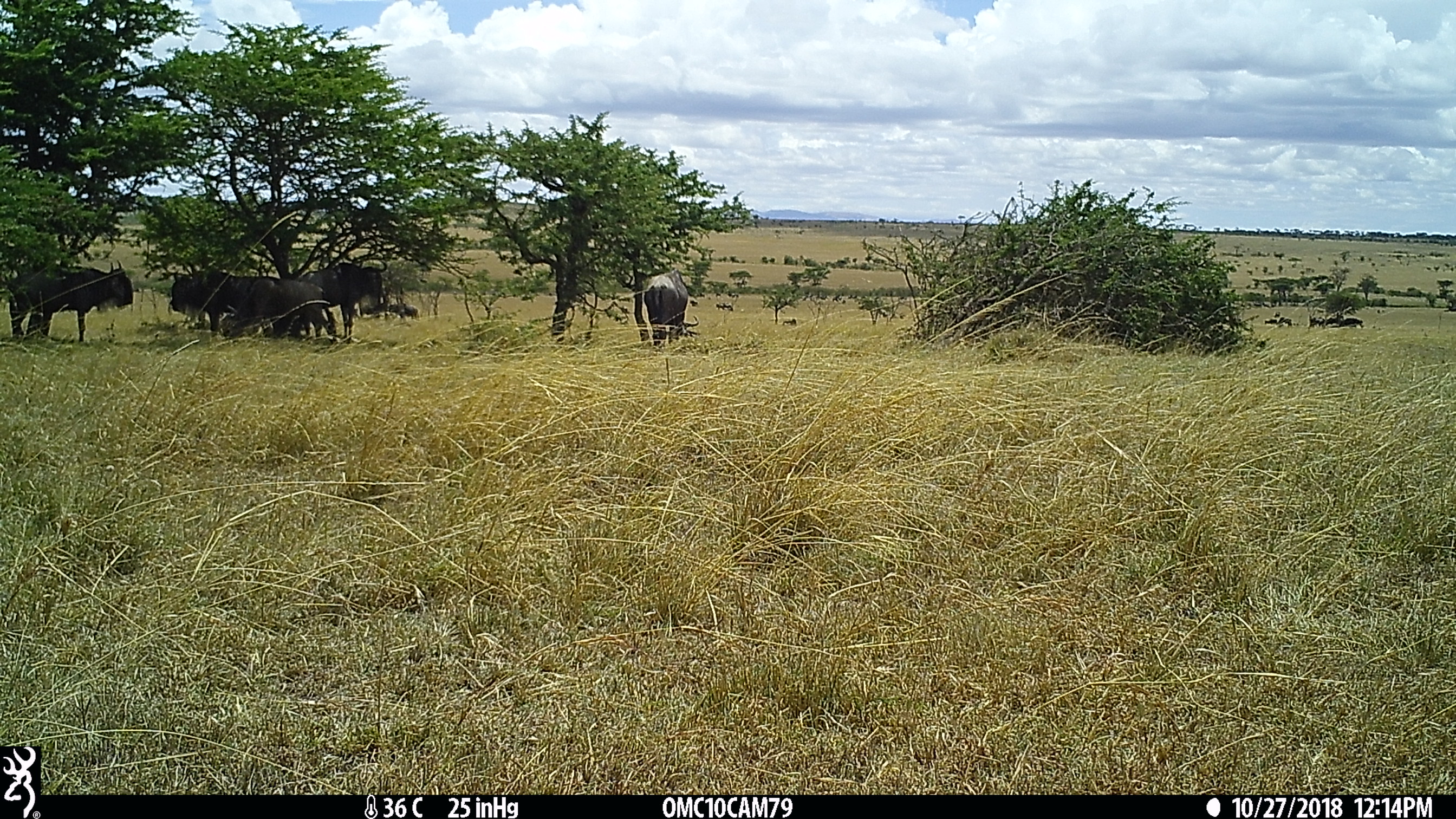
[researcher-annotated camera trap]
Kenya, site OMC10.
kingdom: Animalia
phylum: Chordata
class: Mammalia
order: Artiodactyla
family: Bovidae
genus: Connochaetes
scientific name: Connochaetes taurinus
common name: blue wildebeest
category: wildebeest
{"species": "wildebeest (blue wildebeest) (Connochaetes taurinus)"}